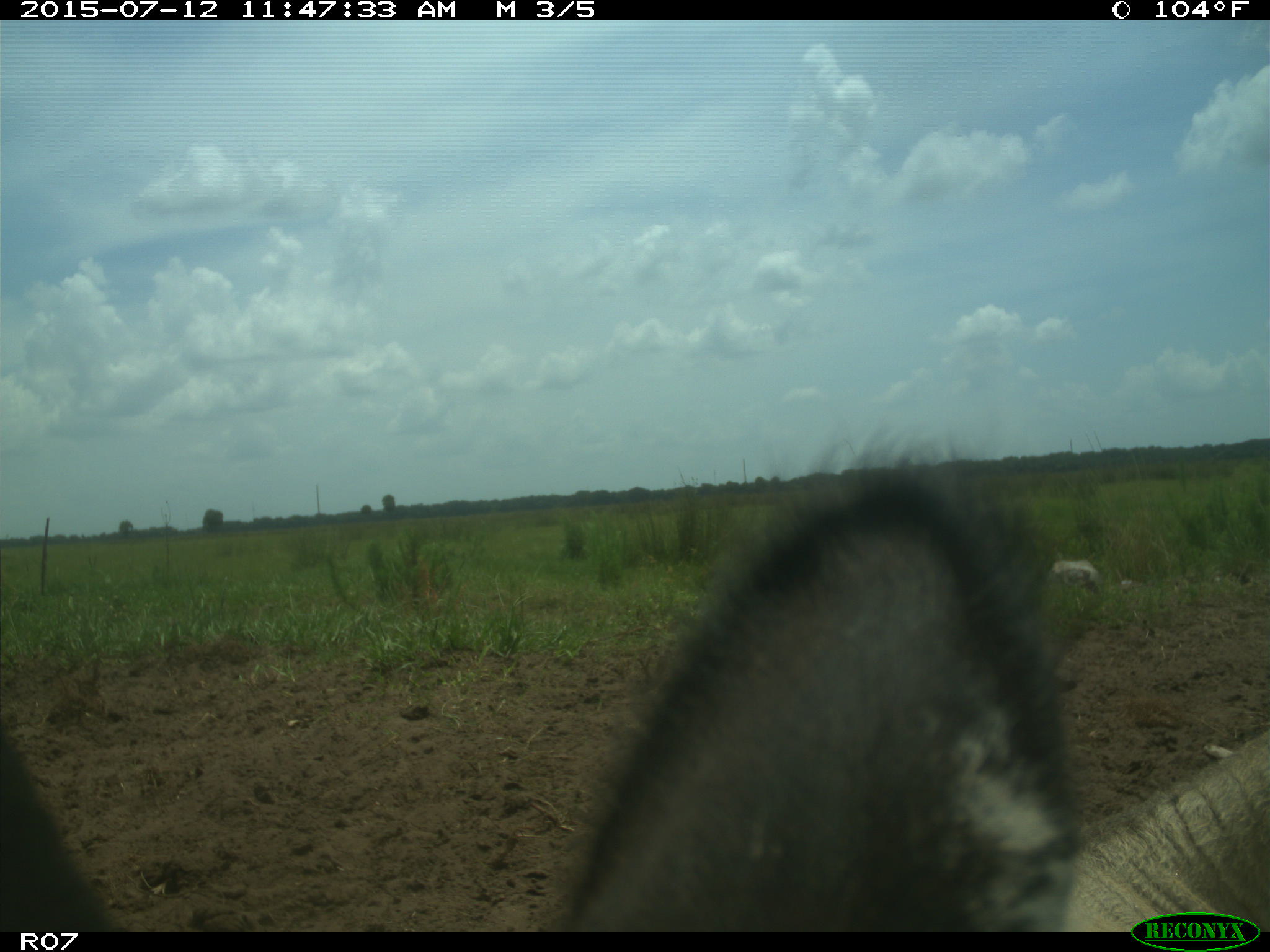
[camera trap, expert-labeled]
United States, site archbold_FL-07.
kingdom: Animalia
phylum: Chordata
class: Mammalia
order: Artiodactyla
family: Bovidae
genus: Bos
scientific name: Bos taurus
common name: domestic cow